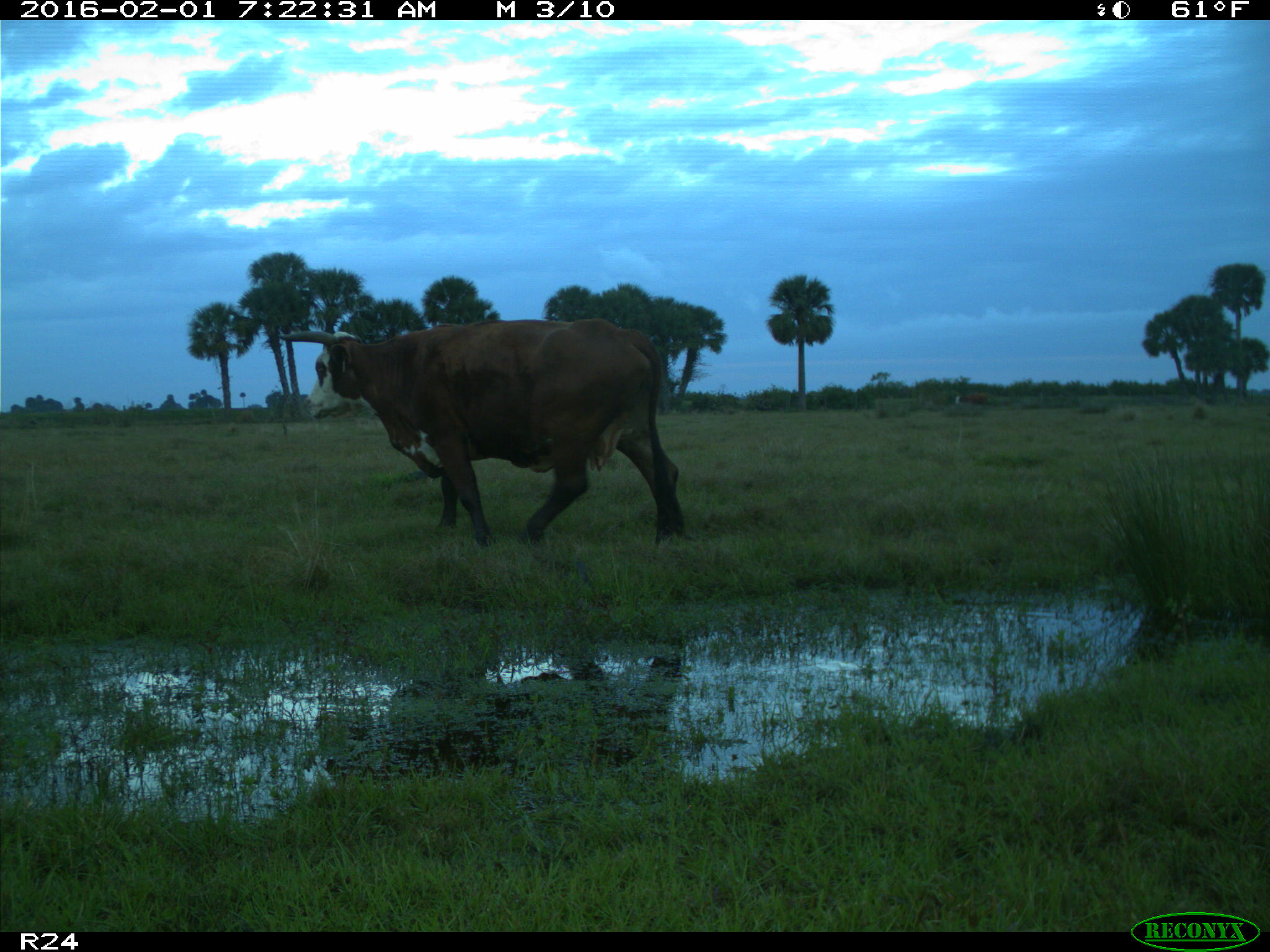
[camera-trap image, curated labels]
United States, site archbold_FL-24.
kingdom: Animalia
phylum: Chordata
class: Mammalia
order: Artiodactyla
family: Bovidae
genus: Bos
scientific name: Bos taurus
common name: domestic cow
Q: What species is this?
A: Bos taurus (domestic cow).